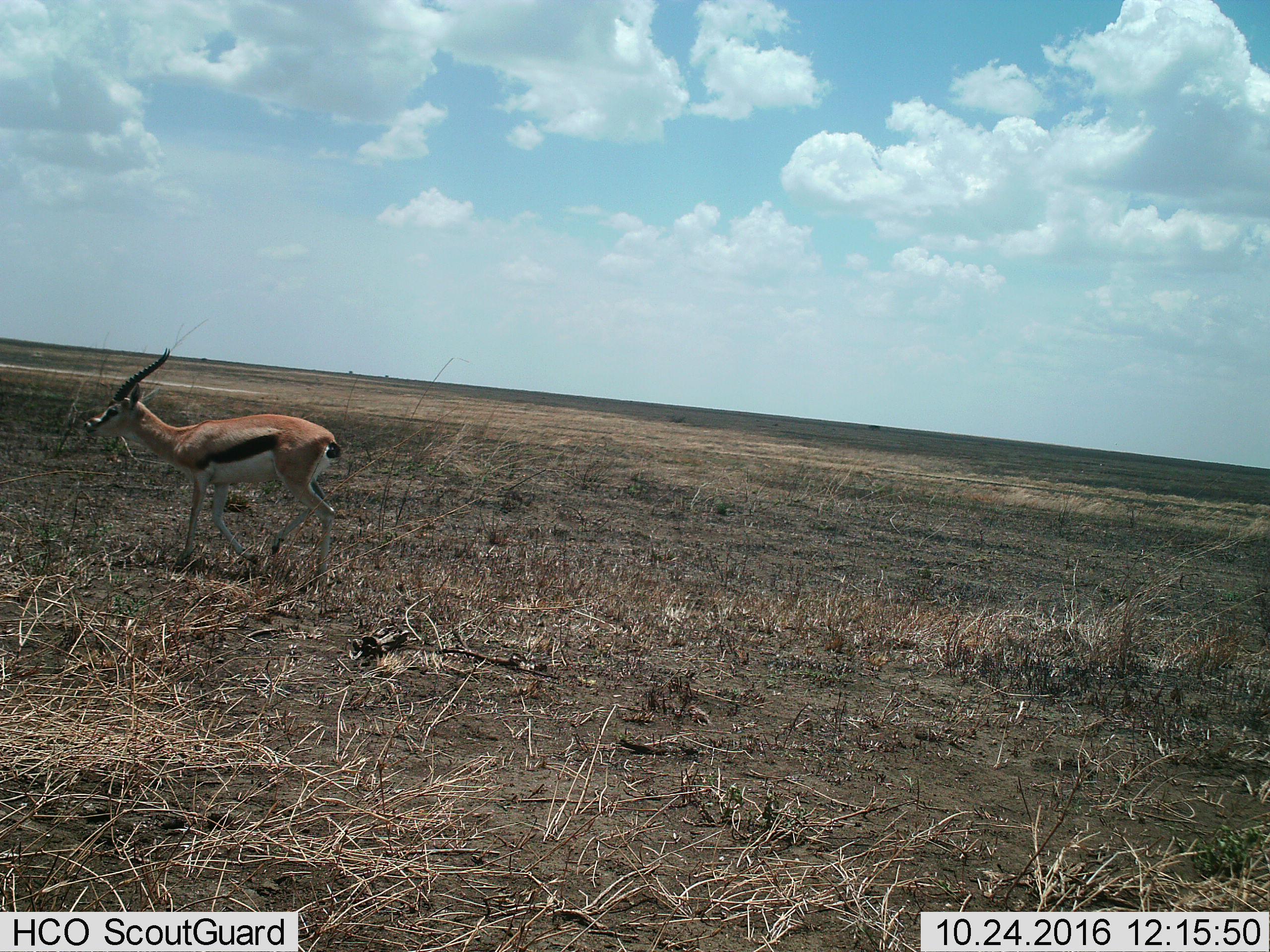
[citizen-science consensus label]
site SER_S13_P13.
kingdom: Animalia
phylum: Chordata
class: Mammalia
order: Artiodactyla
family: Bovidae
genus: Eudorcas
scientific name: Eudorcas thomsonii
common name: thomson's gazelle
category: gazellethomsons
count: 1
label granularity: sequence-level